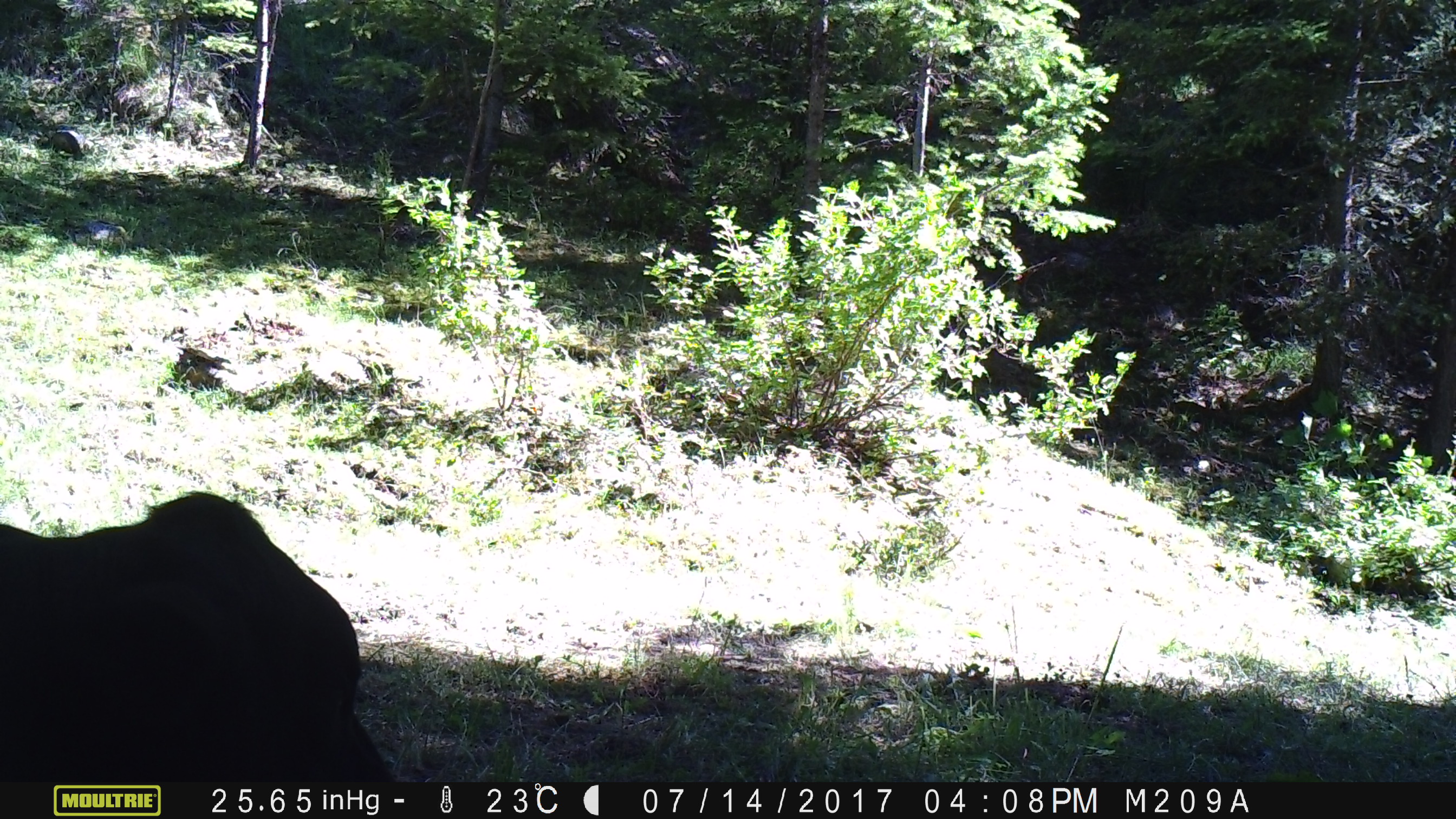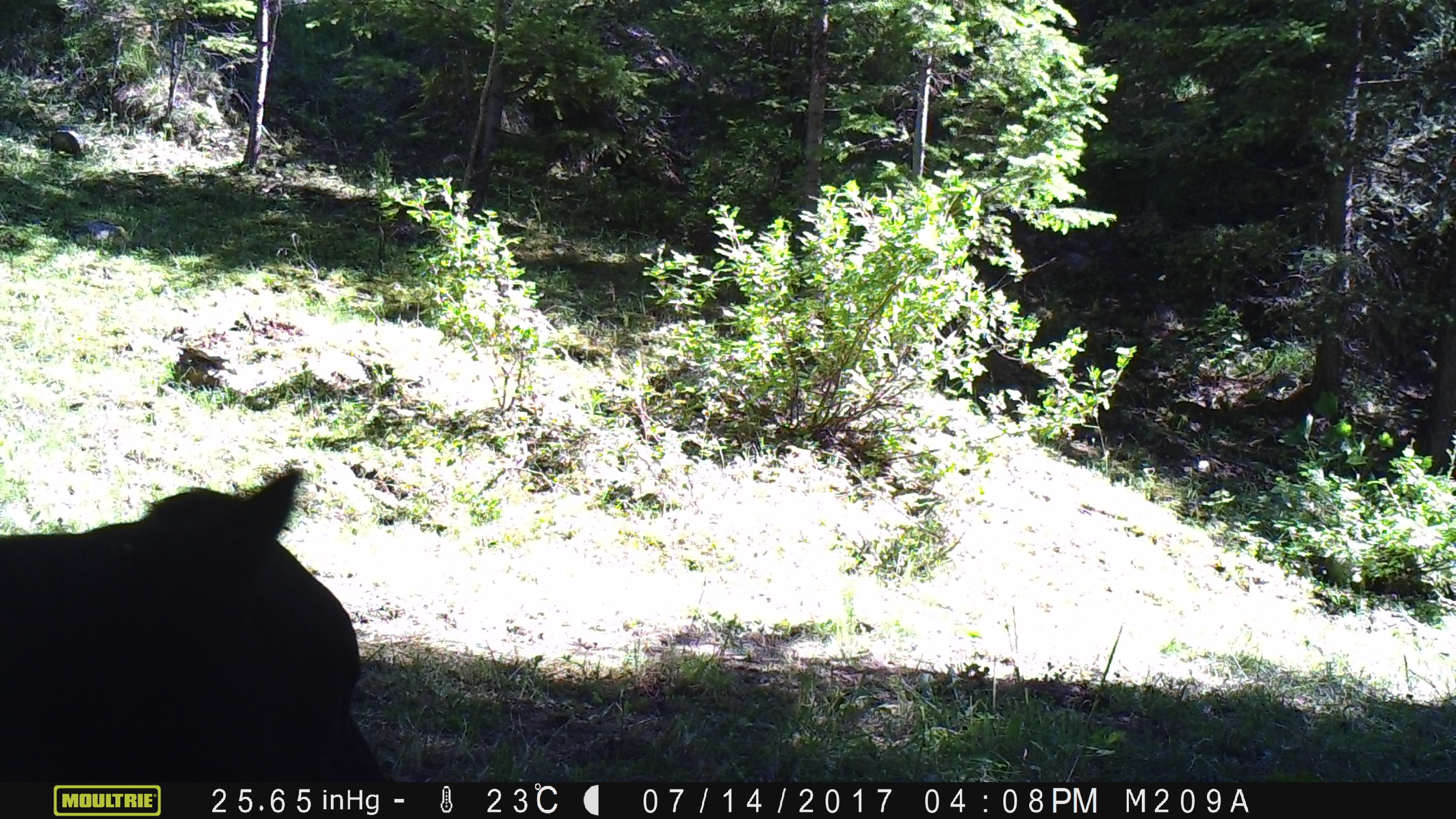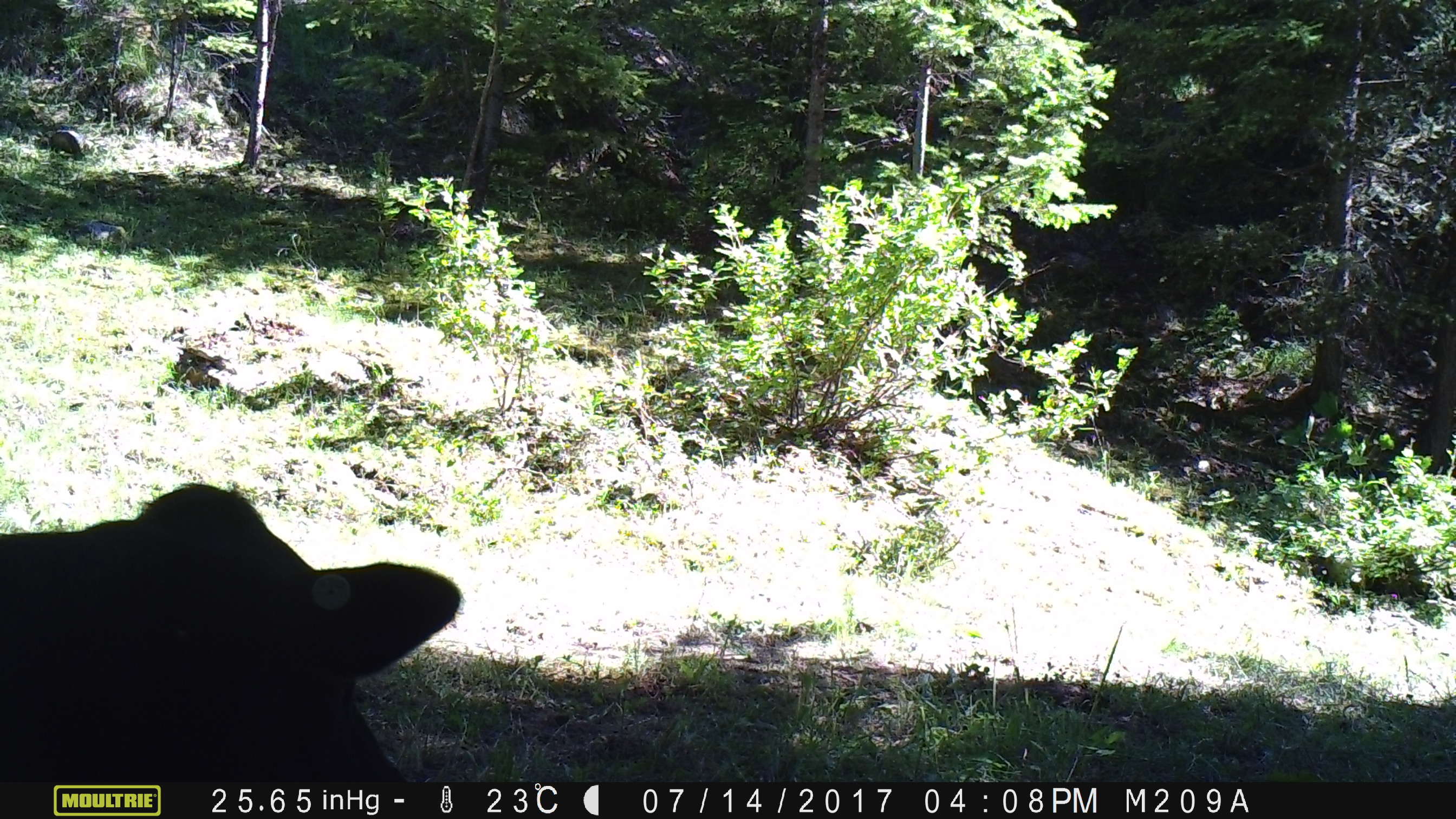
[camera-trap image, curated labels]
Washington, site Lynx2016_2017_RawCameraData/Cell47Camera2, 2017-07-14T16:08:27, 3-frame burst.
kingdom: Animalia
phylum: Chordata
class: Mammalia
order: Artiodactyla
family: Bovidae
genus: Bos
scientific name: Bos taurus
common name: domestic cattle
Domestic cattle (Bos taurus). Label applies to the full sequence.